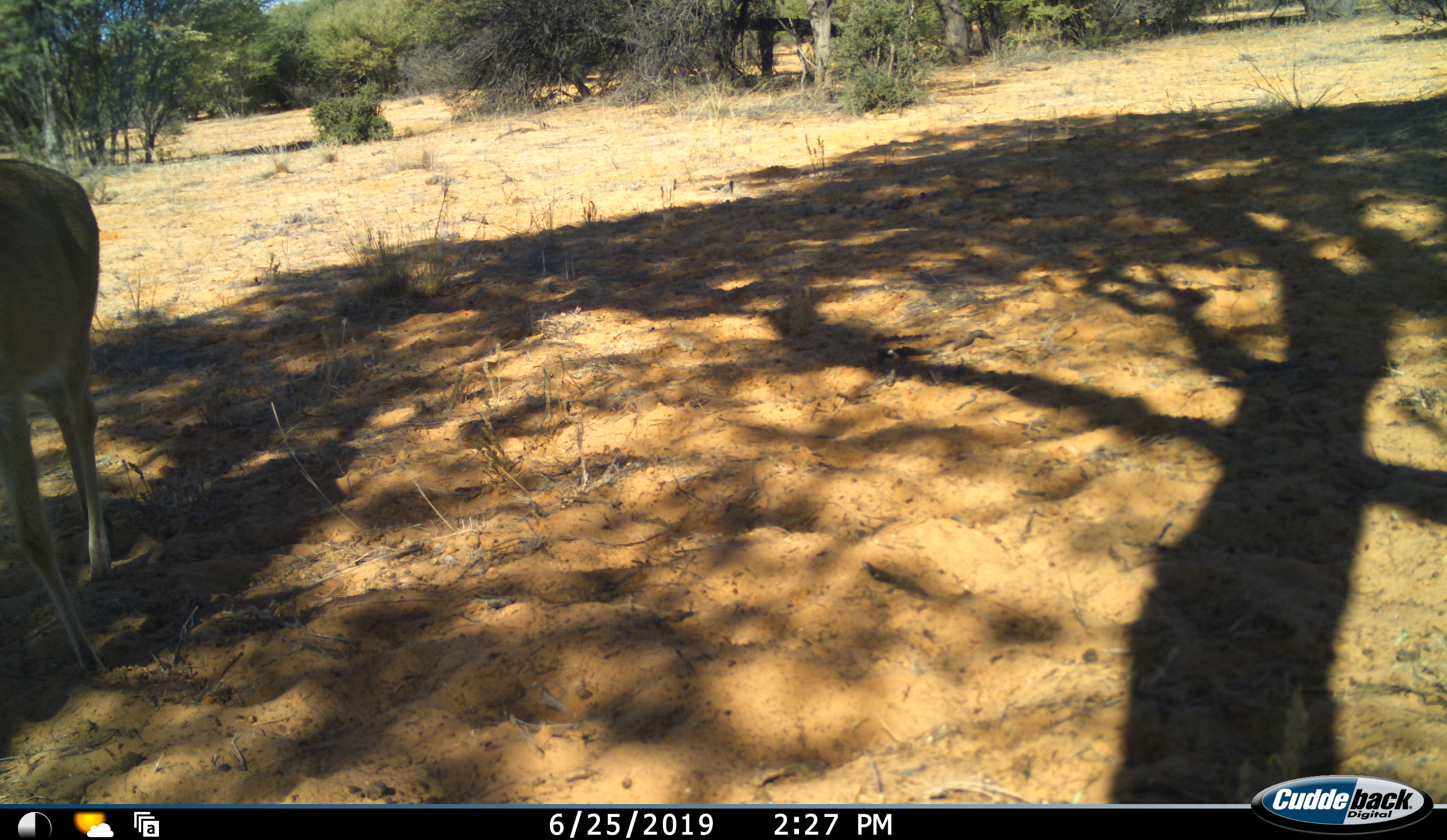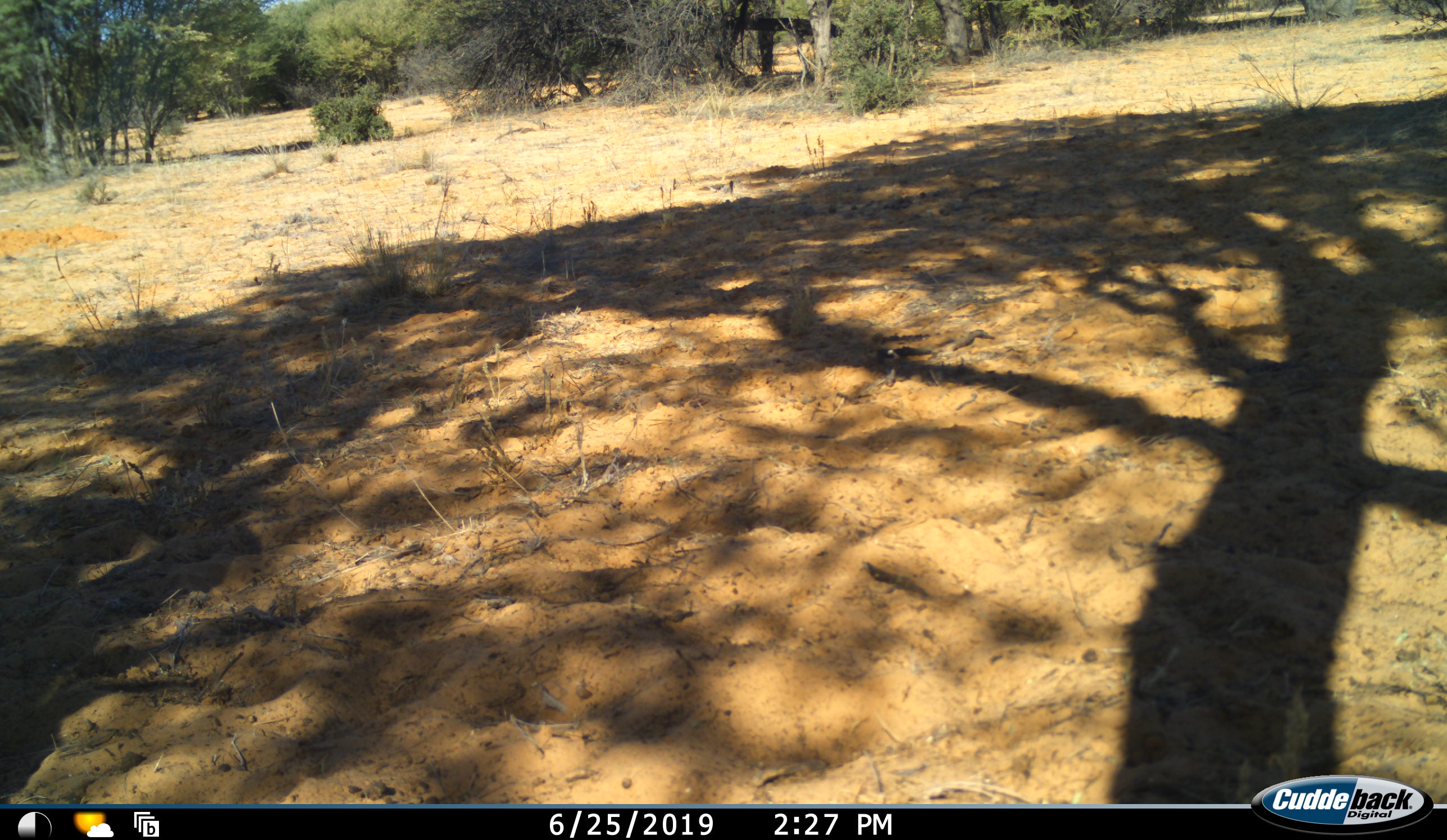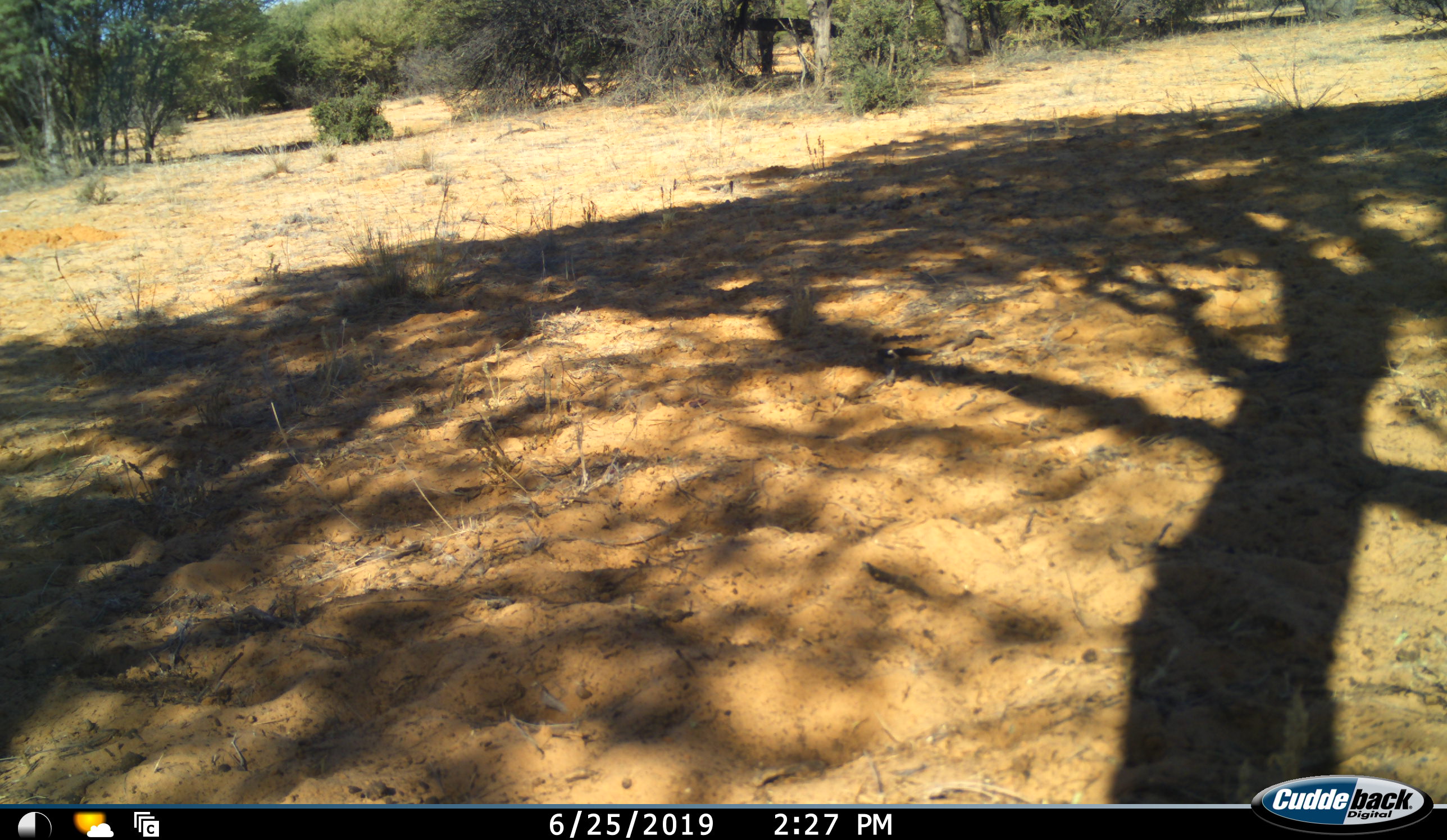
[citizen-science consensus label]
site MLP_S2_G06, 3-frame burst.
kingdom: Animalia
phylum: Chordata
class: Mammalia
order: Artiodactyla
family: Bovidae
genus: Aepyceros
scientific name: Aepyceros melampus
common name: impala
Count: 1.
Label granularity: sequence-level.